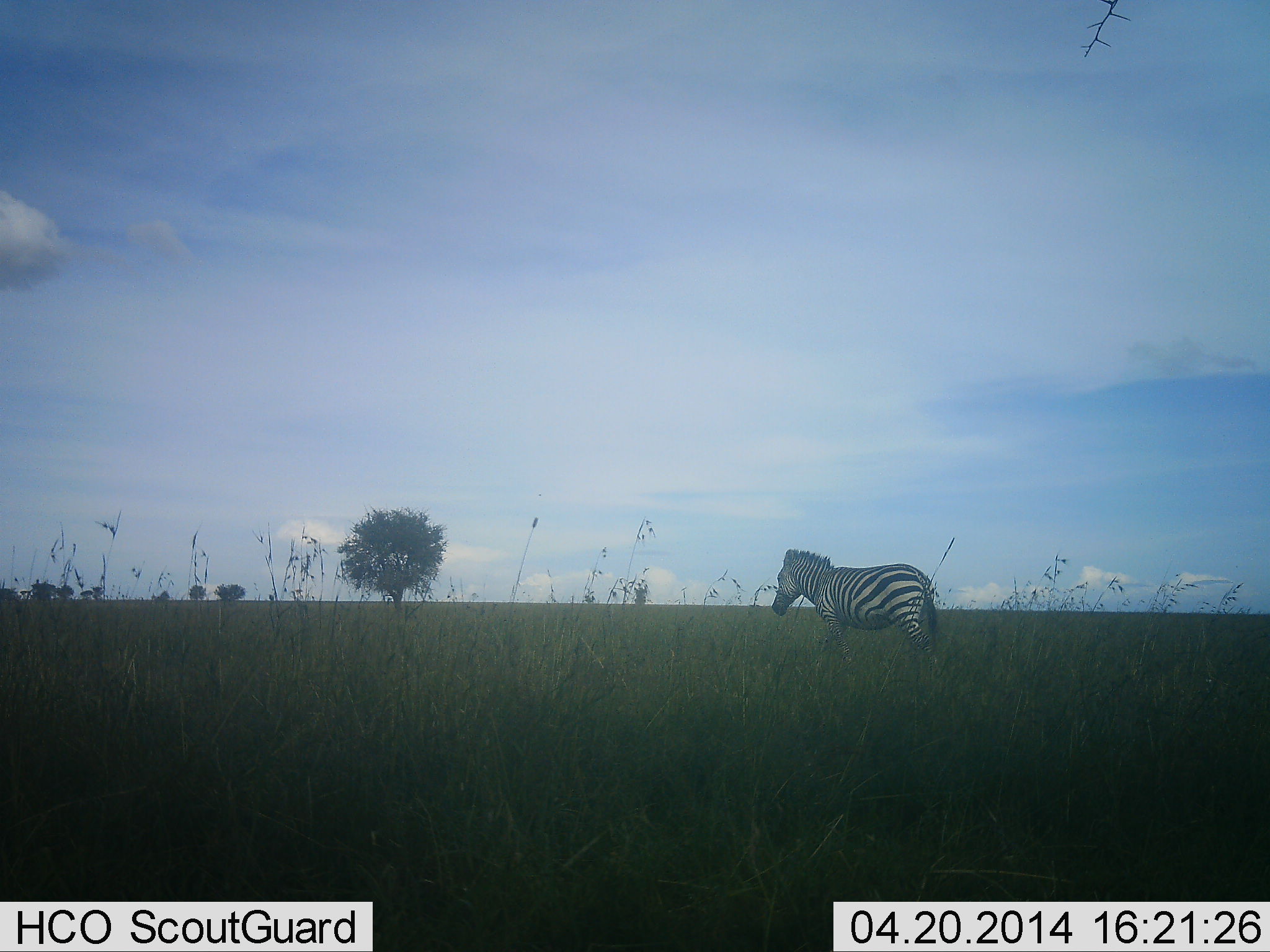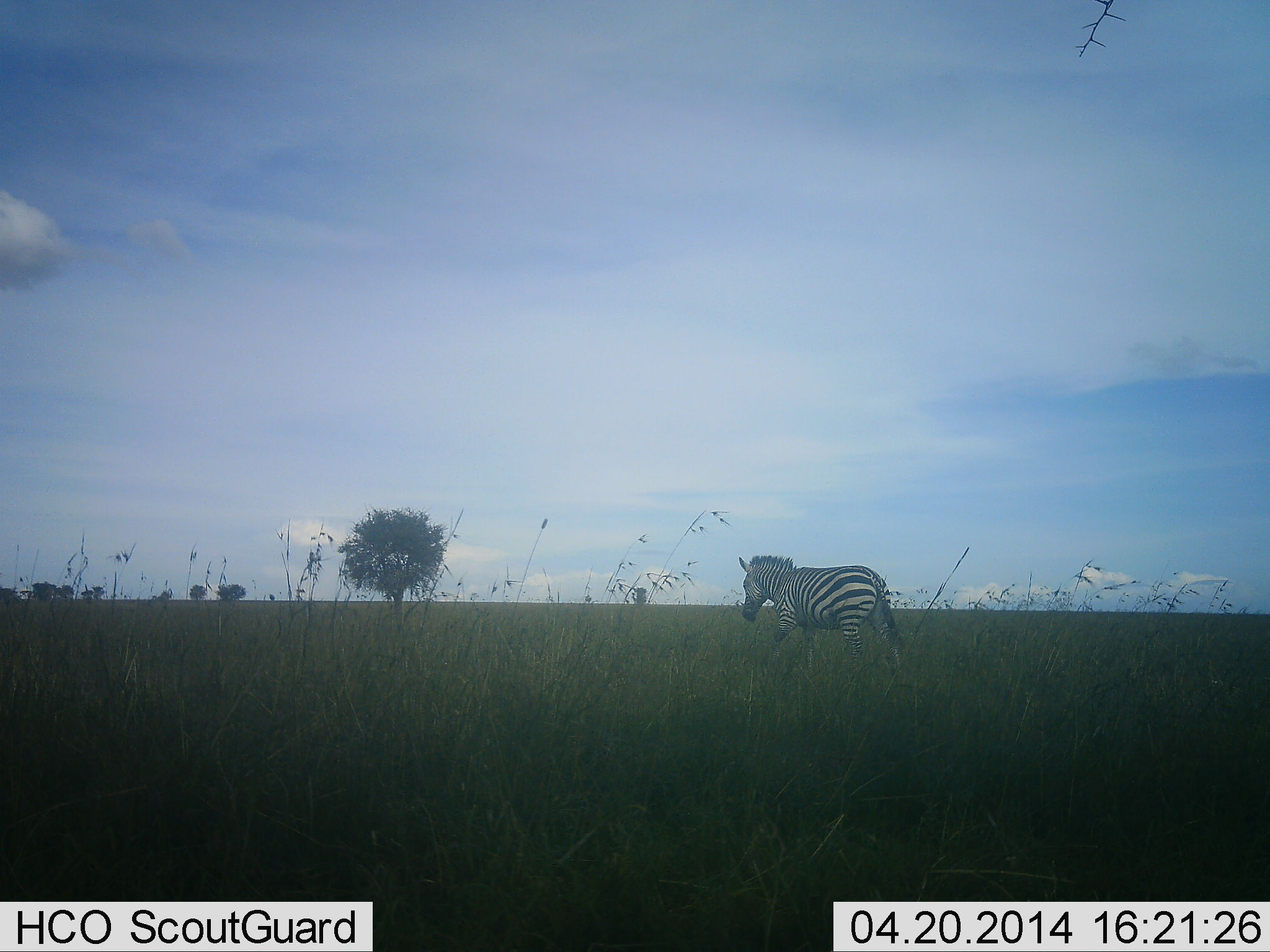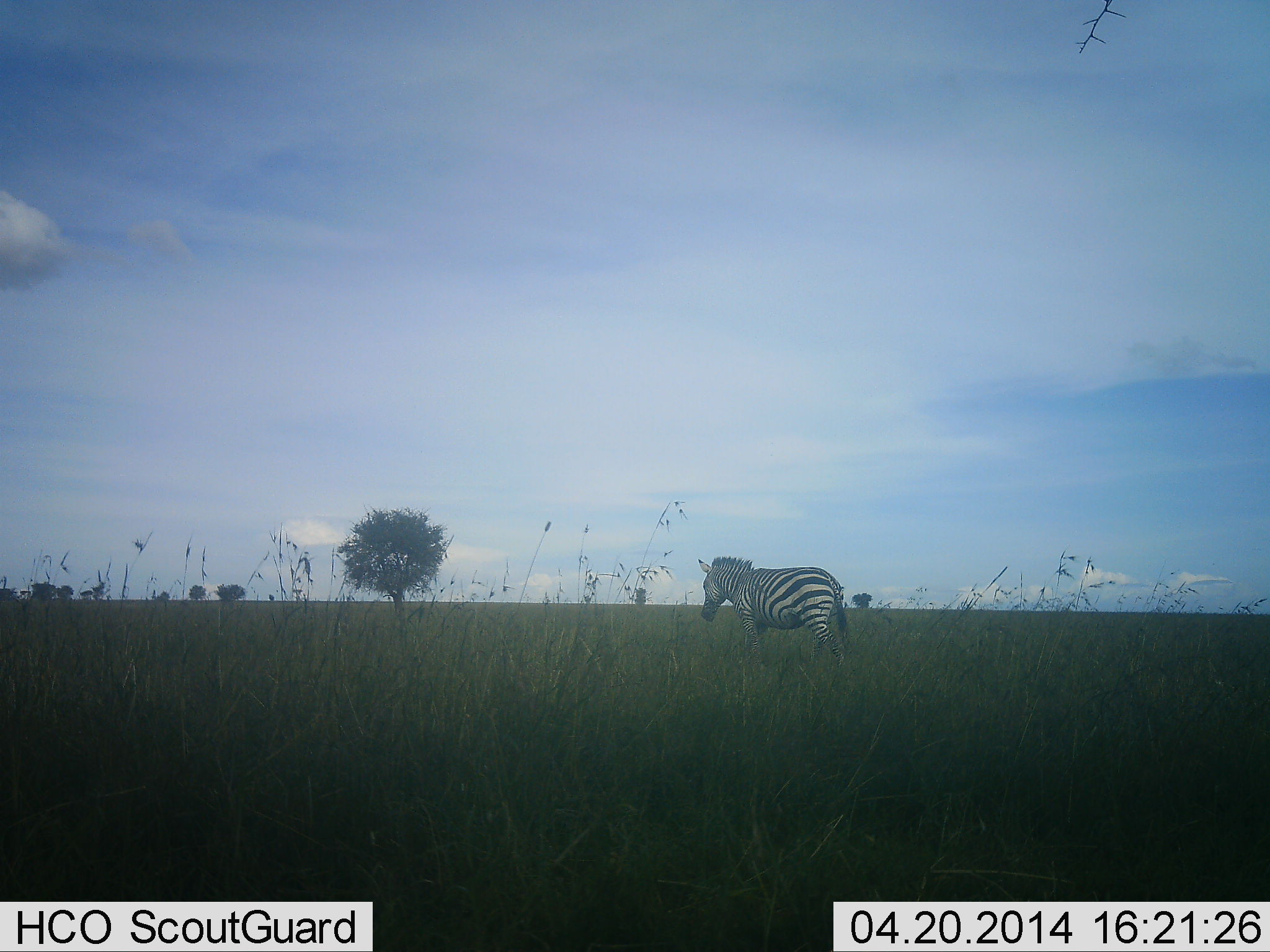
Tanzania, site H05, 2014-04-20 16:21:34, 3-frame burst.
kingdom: Animalia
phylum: Chordata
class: Mammalia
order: Perissodactyla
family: Equidae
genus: Equus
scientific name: Equus quagga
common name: plains zebra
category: zebra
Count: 1.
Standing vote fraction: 0%.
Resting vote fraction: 0%.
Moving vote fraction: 100%.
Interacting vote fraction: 0%.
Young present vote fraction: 0%.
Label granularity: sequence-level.